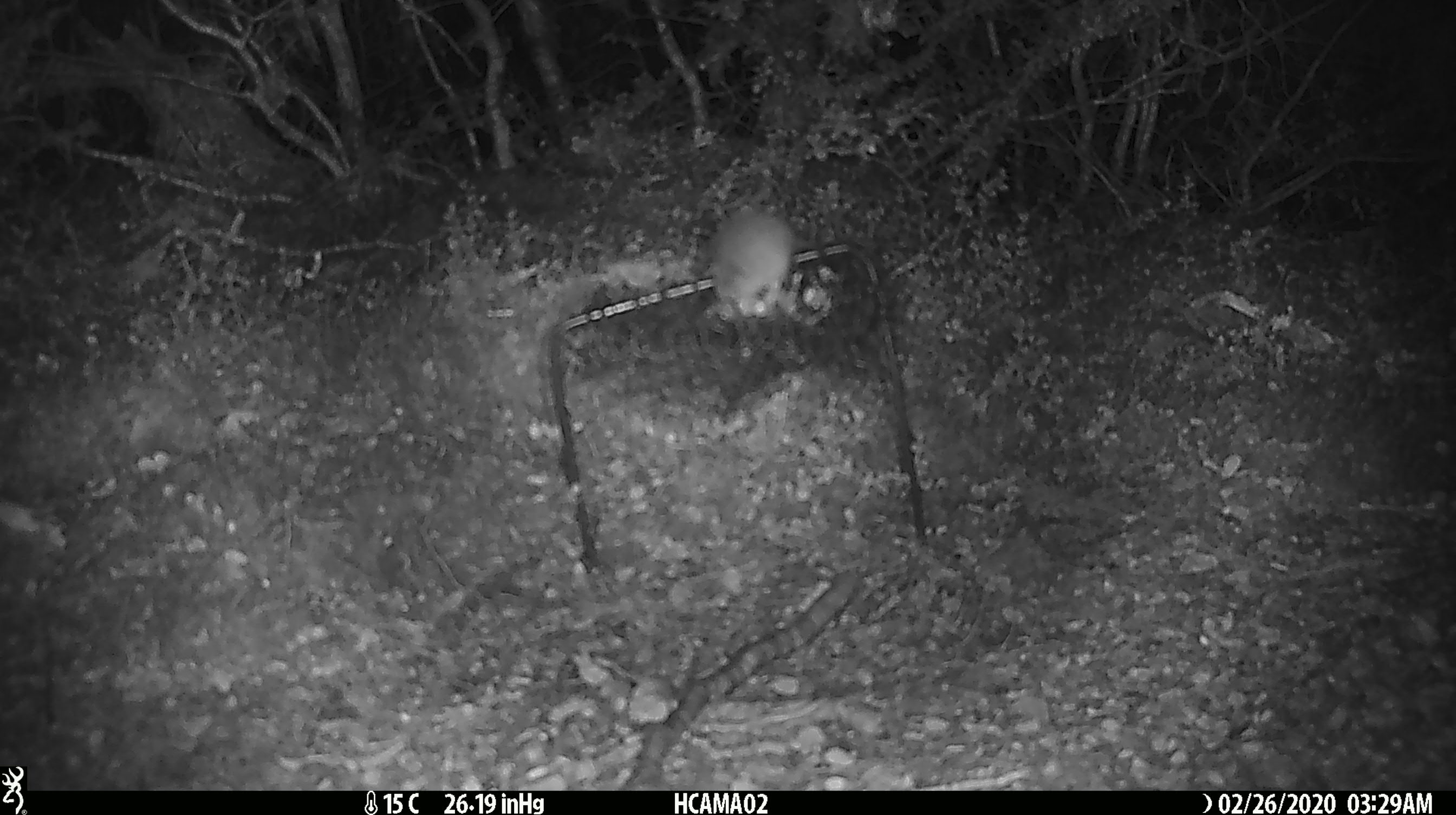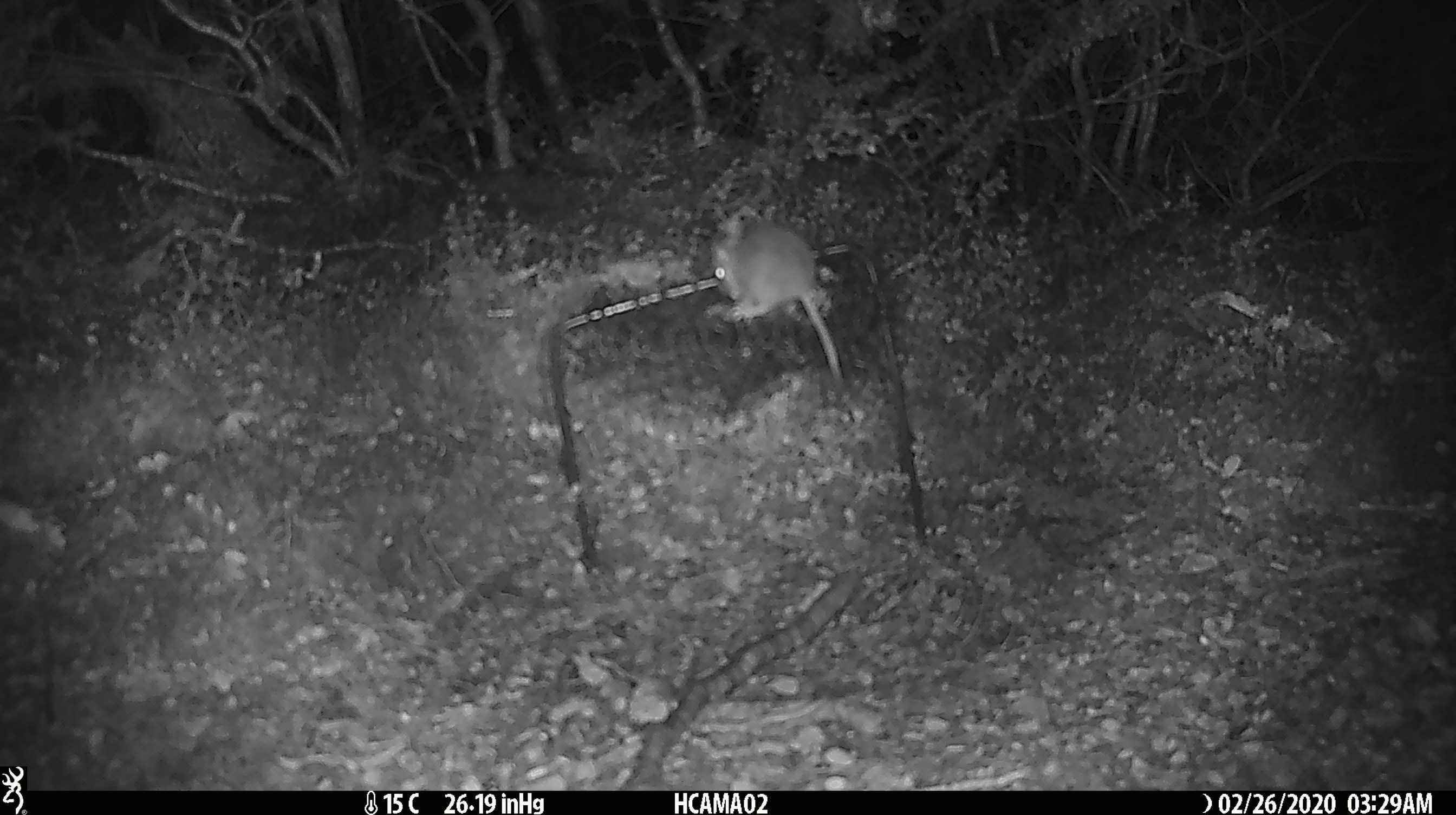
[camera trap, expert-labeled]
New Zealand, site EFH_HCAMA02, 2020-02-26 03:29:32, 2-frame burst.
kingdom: Animalia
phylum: Chordata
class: Mammalia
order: Rodentia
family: Muridae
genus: Mus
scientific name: Mus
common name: mouse